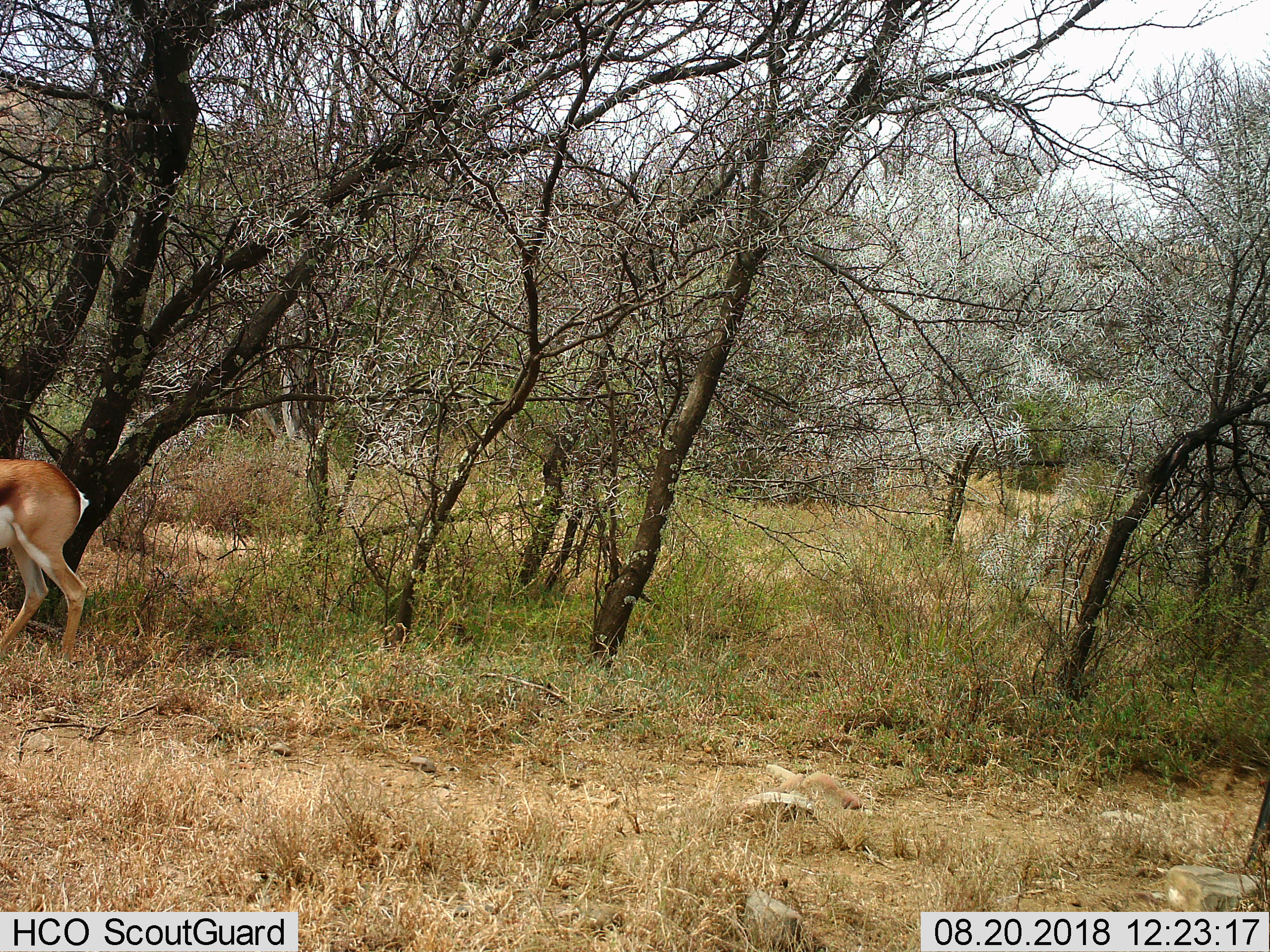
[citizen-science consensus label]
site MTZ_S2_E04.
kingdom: Animalia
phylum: Chordata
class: Mammalia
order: Artiodactyla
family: Bovidae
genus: Antidorcas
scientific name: Antidorcas marsupialis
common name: springbok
Springbok (Antidorcas marsupialis), count 1. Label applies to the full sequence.